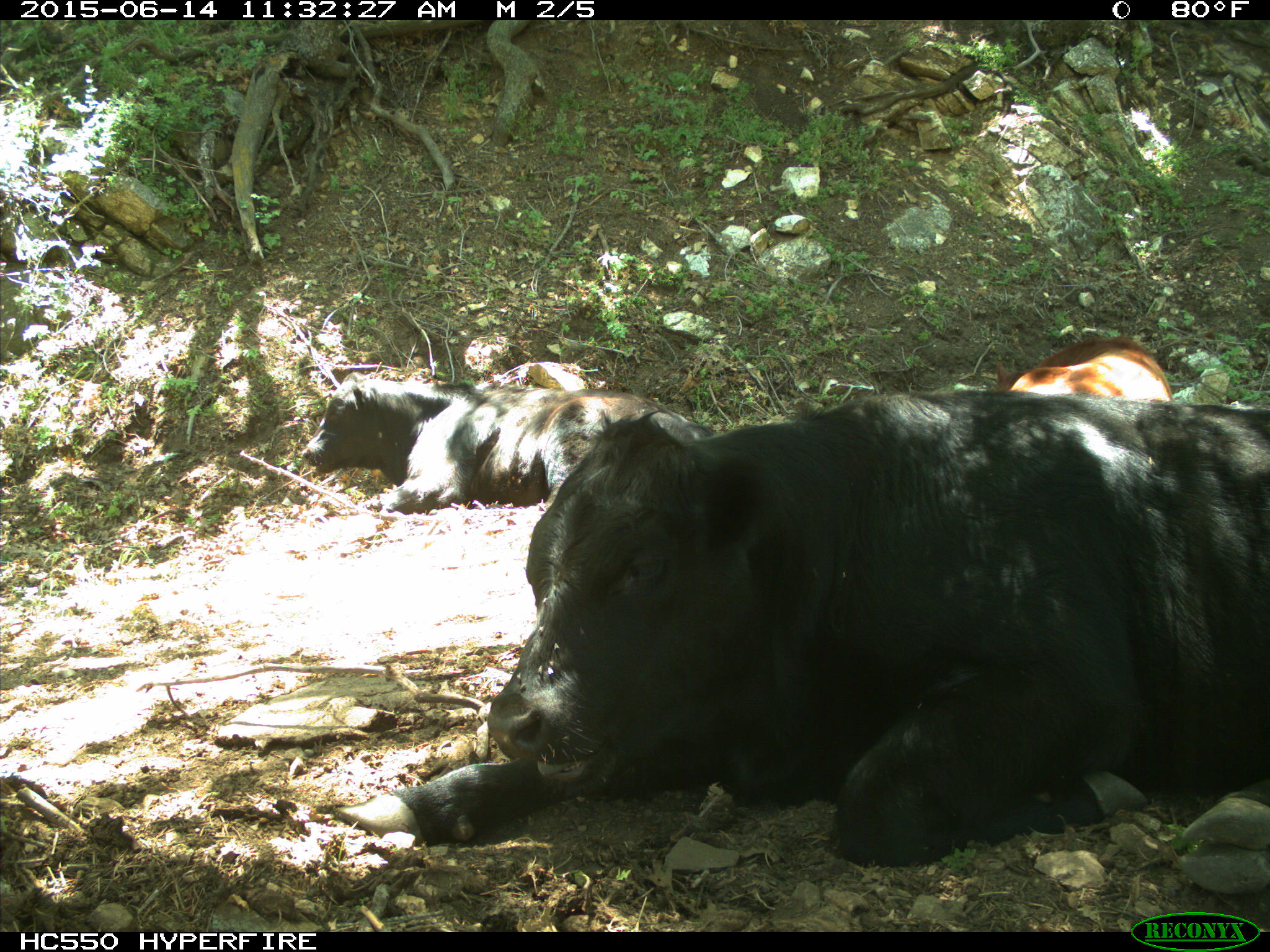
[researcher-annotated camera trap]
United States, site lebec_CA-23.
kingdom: Animalia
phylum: Chordata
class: Mammalia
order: Artiodactyla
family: Bovidae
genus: Bos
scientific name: Bos taurus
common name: domestic cow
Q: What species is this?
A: Bos taurus (domestic cow).